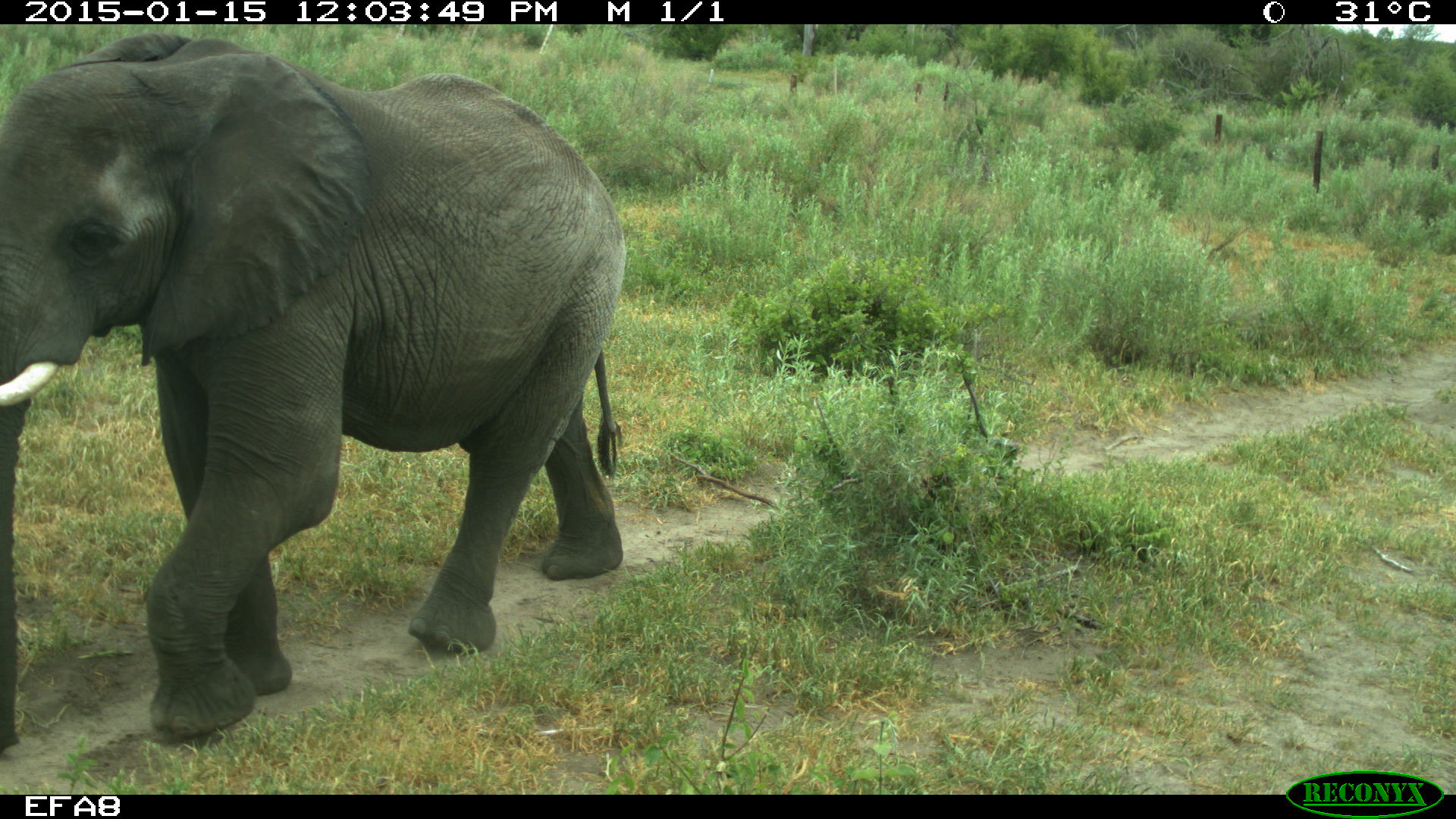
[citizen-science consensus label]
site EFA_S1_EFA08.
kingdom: Animalia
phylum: Chordata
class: Mammalia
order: Proboscidea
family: Elephantidae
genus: Loxodonta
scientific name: Loxodonta africana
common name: african bush elephant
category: elephant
Elephant (african bush elephant) (Loxodonta africana), count 1. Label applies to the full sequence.